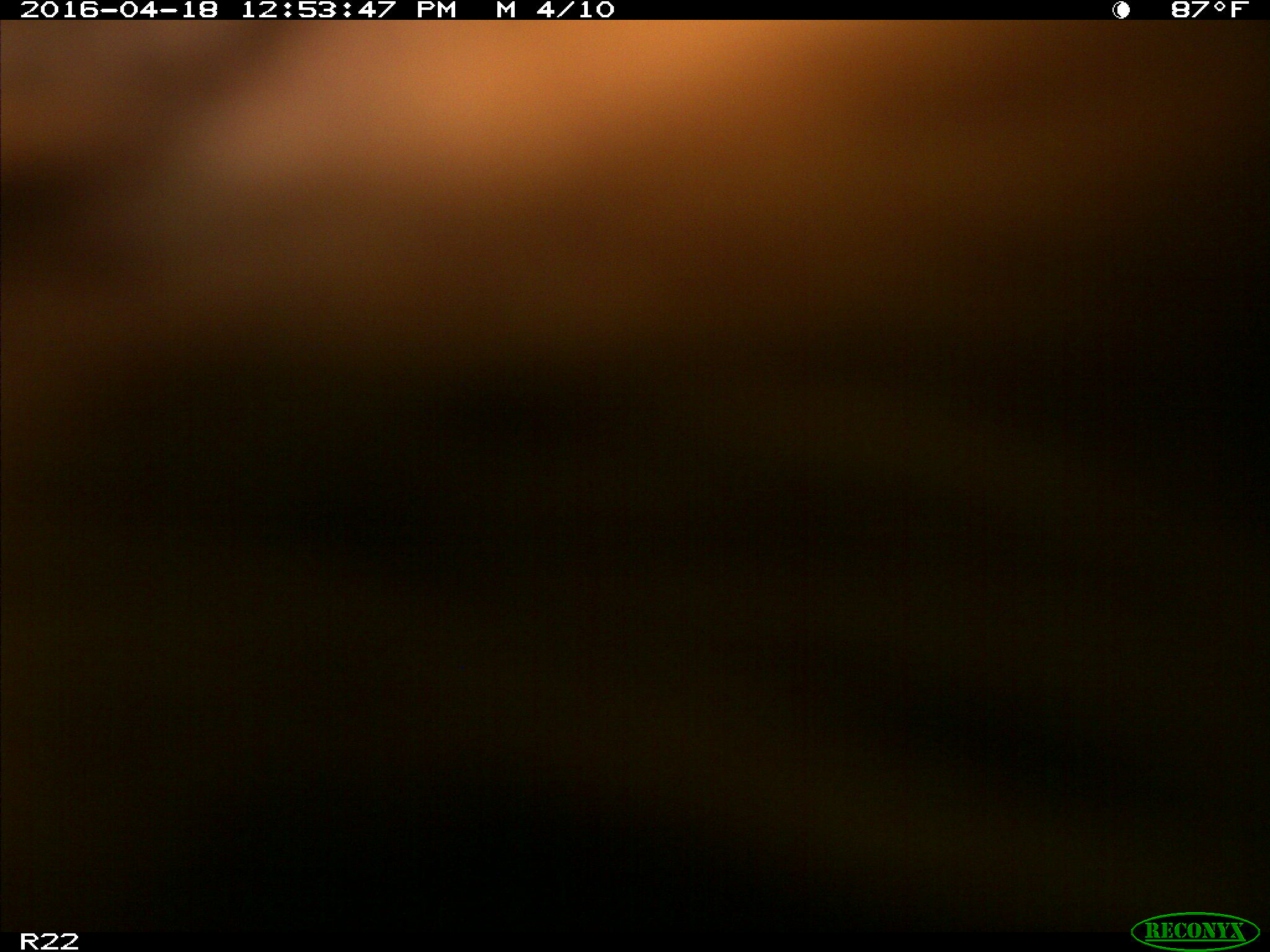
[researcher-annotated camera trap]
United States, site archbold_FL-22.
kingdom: Animalia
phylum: Chordata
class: Mammalia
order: Artiodactyla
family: Bovidae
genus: Bos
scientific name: Bos taurus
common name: domestic cow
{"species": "Bos taurus (domestic cow)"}